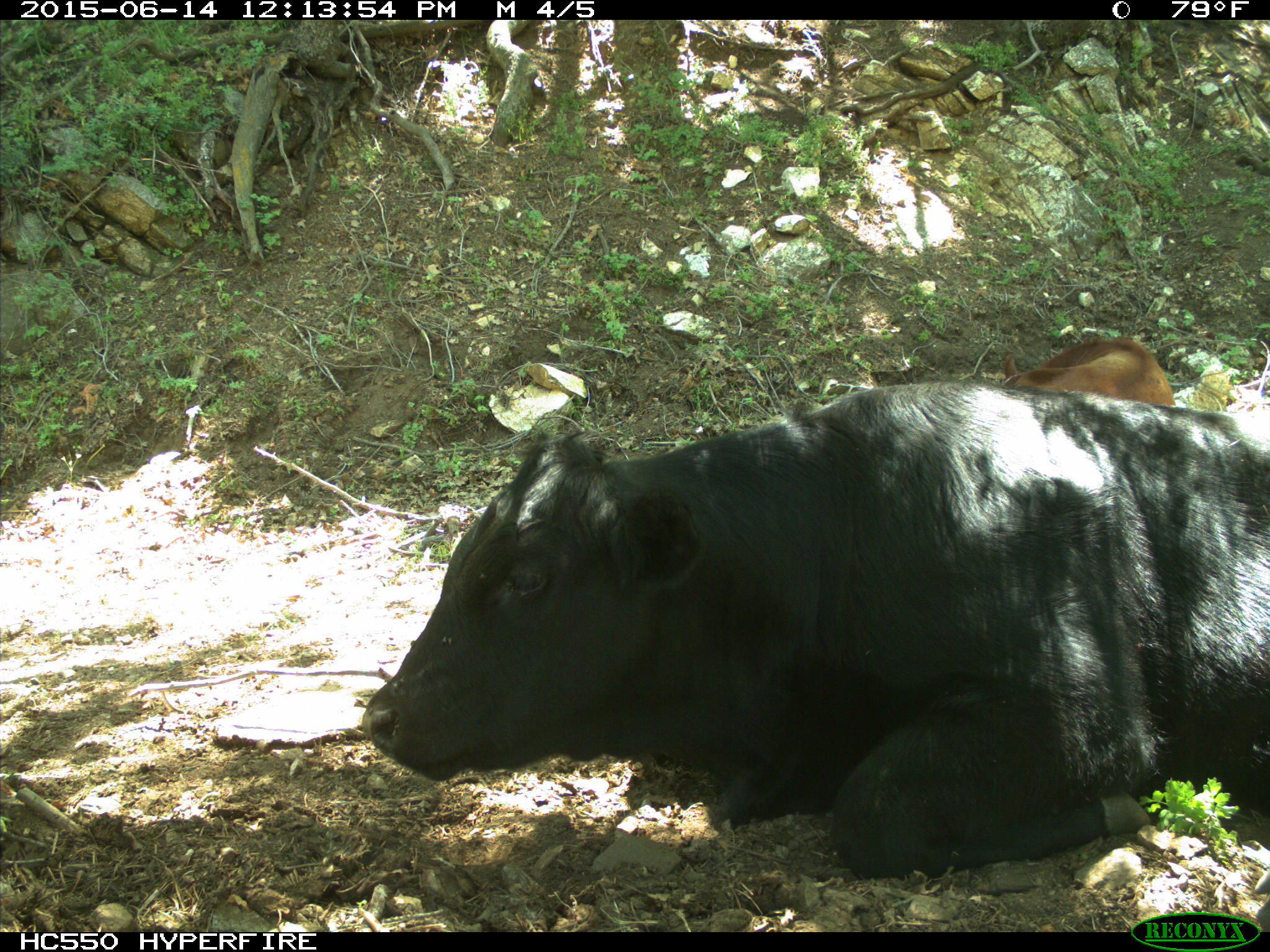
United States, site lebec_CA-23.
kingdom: Animalia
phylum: Chordata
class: Mammalia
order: Artiodactyla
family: Bovidae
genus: Bos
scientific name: Bos taurus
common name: domestic cow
Bos taurus (domestic cow).